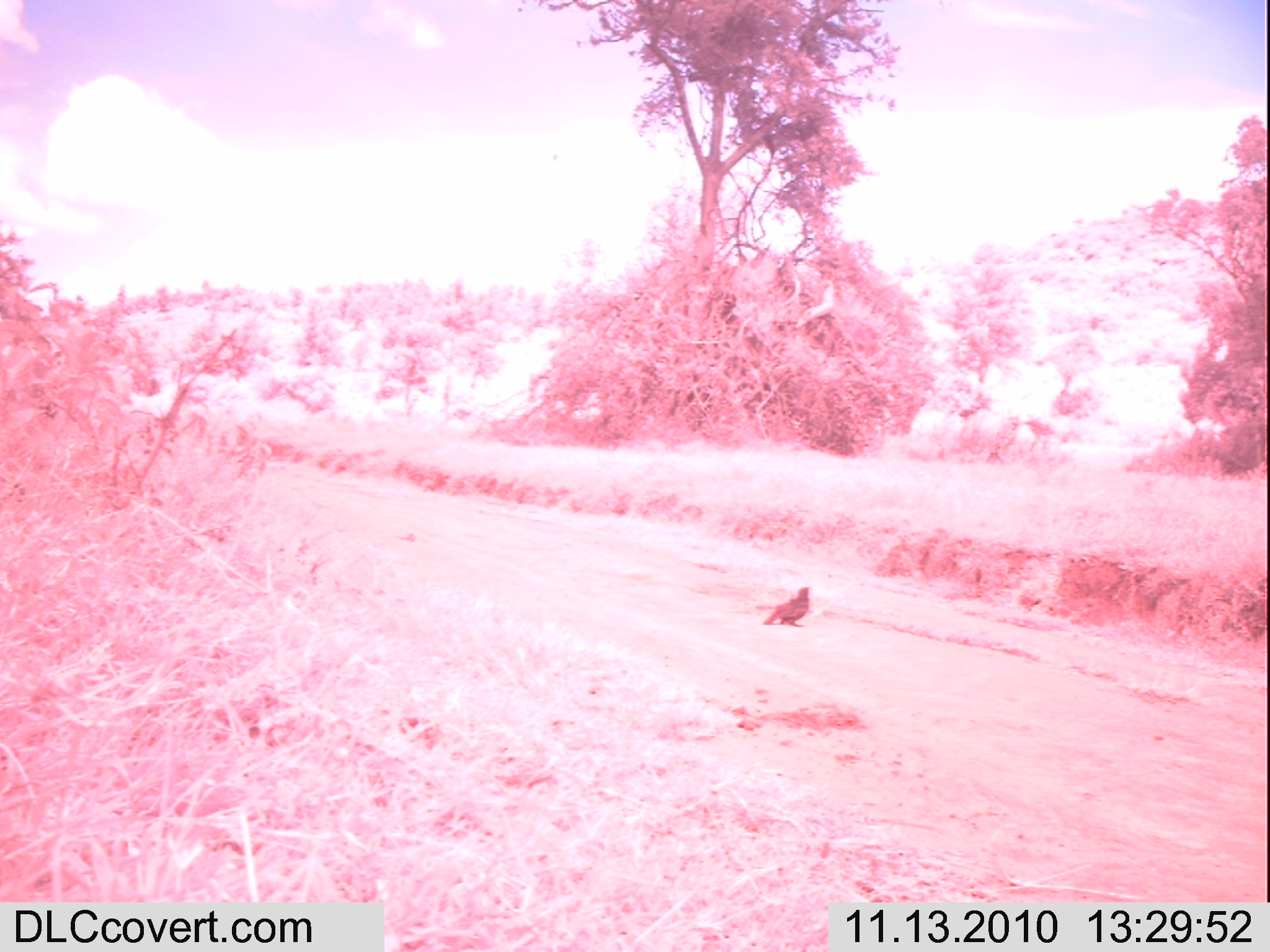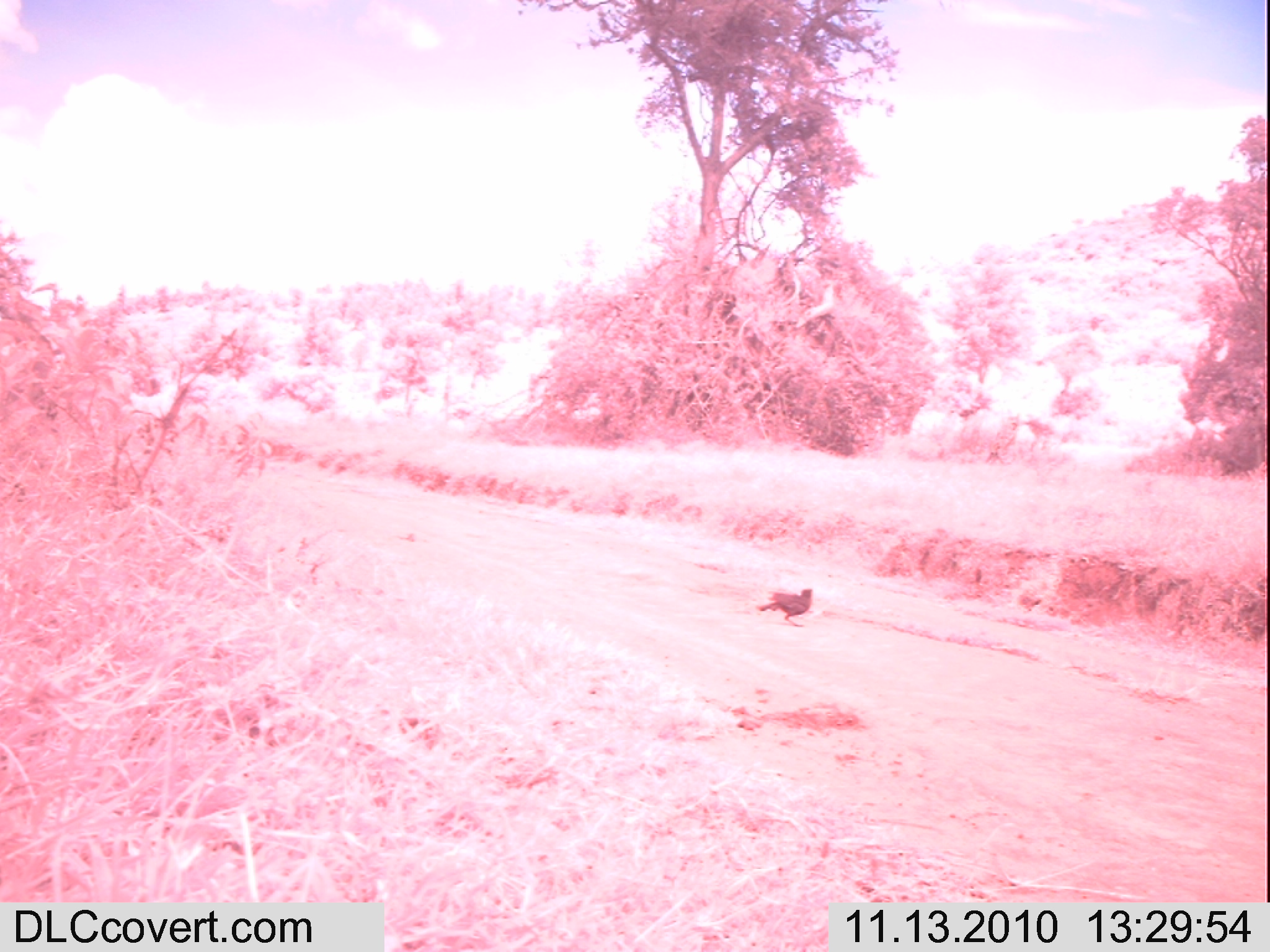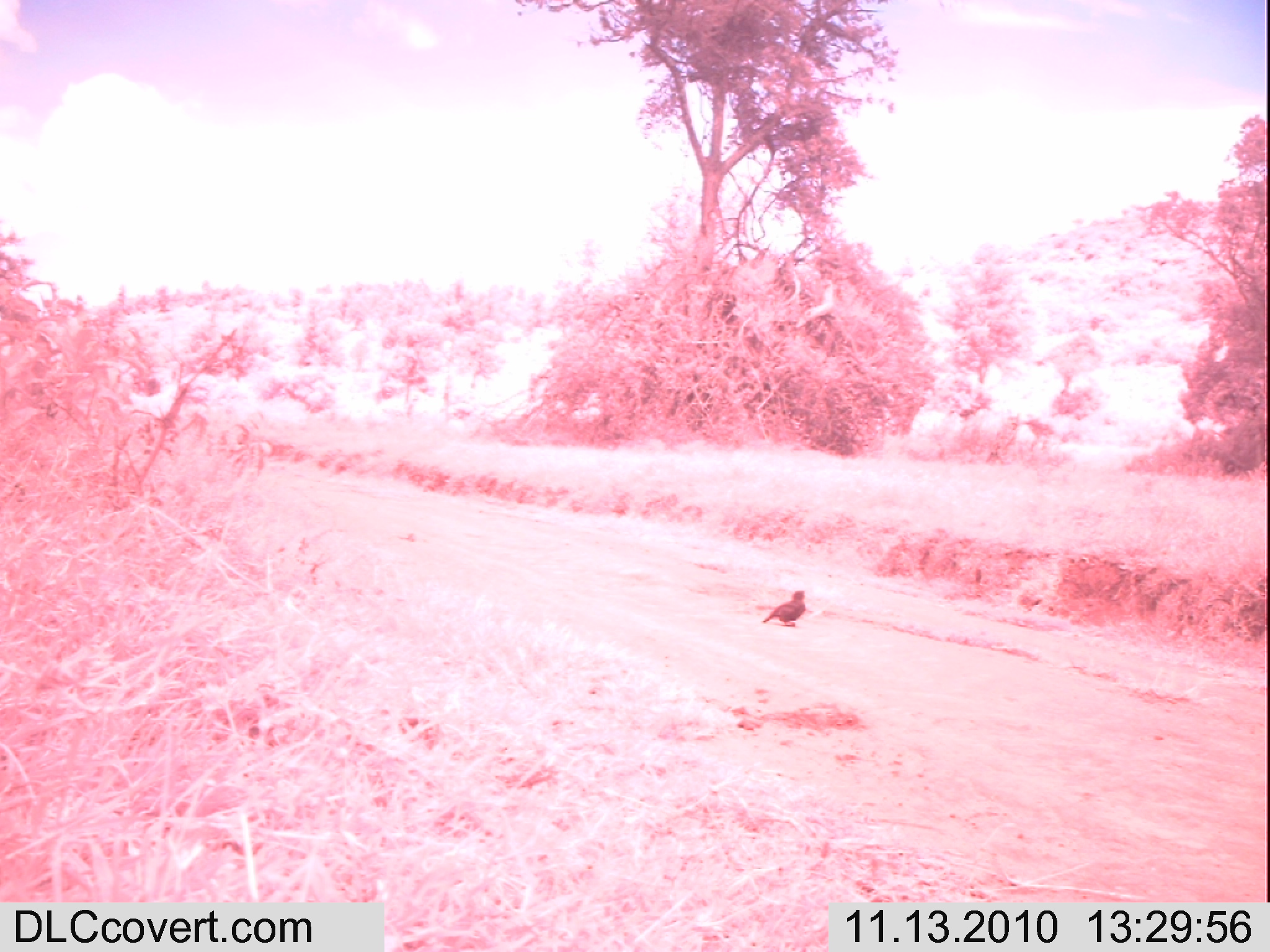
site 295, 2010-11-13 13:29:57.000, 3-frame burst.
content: unidentified animal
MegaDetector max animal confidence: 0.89